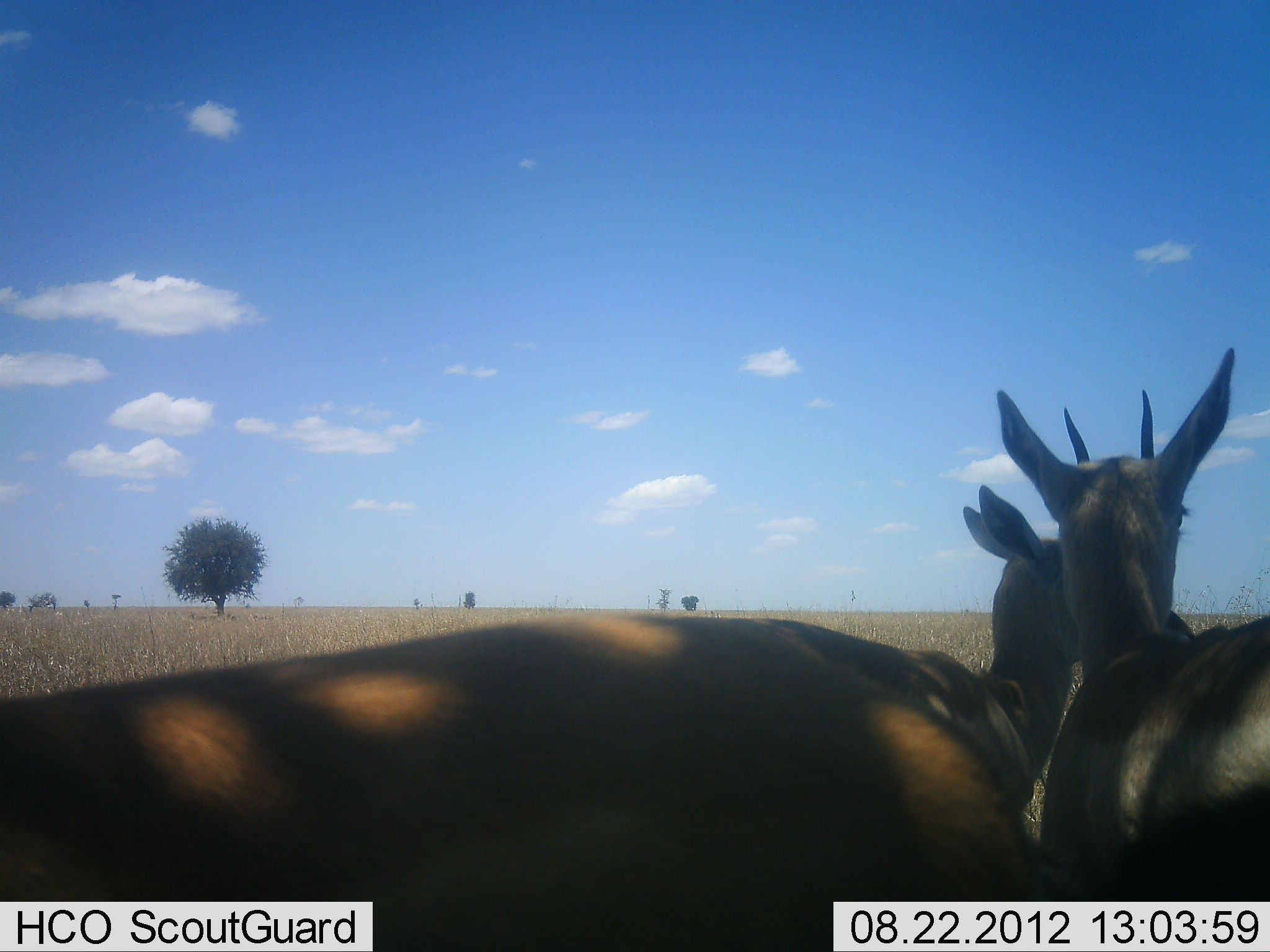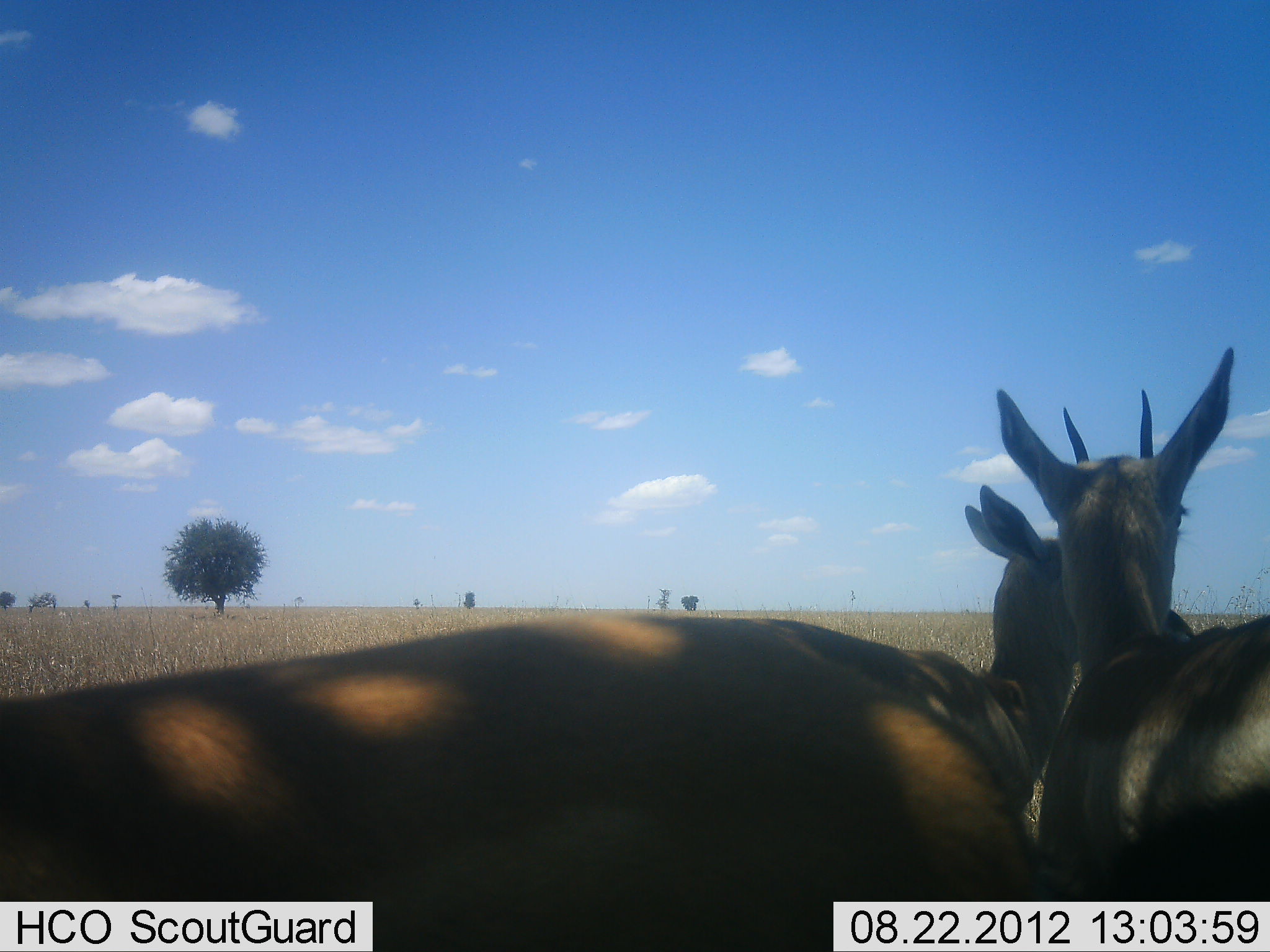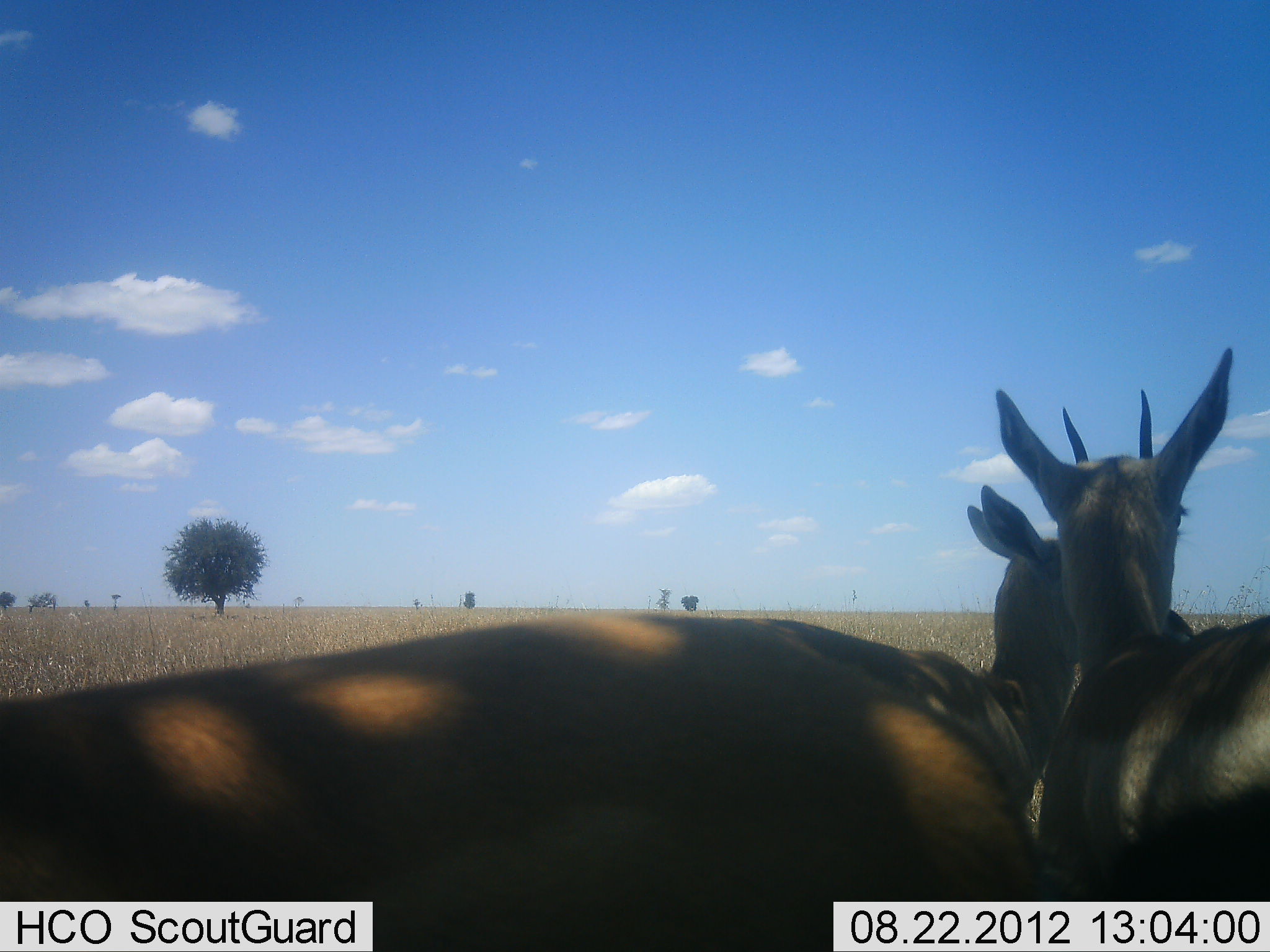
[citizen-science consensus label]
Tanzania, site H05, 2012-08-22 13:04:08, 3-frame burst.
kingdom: Animalia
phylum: Chordata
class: Mammalia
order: Artiodactyla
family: Bovidae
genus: Eudorcas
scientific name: Eudorcas thomsonii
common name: thomson's gazelle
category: gazellethomsons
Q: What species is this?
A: Gazellethomsons (thomson's gazelle) (Eudorcas thomsonii).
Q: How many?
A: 2.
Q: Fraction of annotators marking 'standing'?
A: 80%.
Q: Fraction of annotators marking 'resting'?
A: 0%.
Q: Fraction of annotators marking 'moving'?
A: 0%.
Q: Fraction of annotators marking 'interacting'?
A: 20%.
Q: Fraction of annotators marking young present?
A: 0%.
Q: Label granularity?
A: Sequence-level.